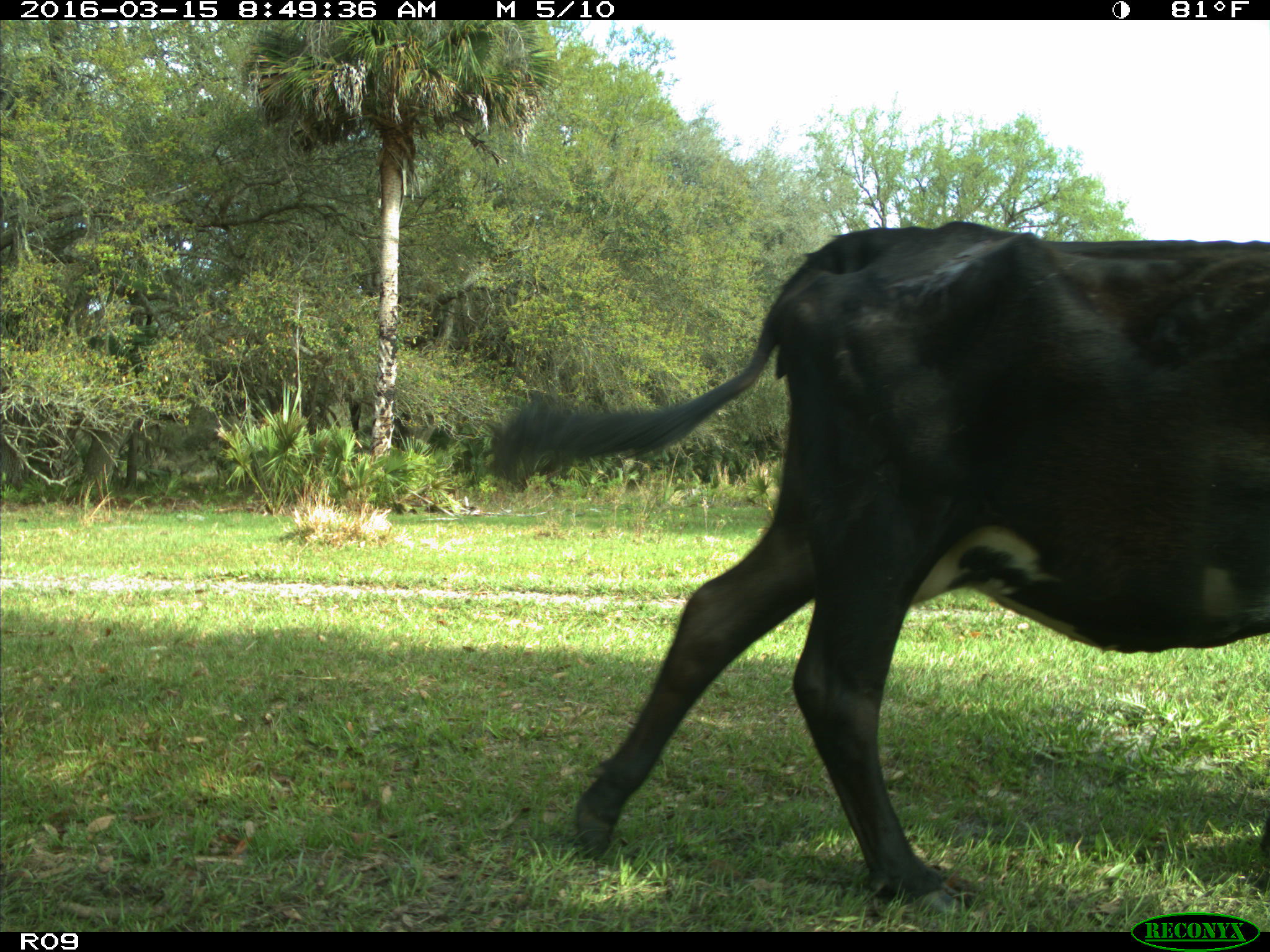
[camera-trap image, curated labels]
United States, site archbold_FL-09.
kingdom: Animalia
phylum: Chordata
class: Mammalia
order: Artiodactyla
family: Bovidae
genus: Bos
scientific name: Bos taurus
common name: domestic cow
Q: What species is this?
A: Bos taurus (domestic cow).